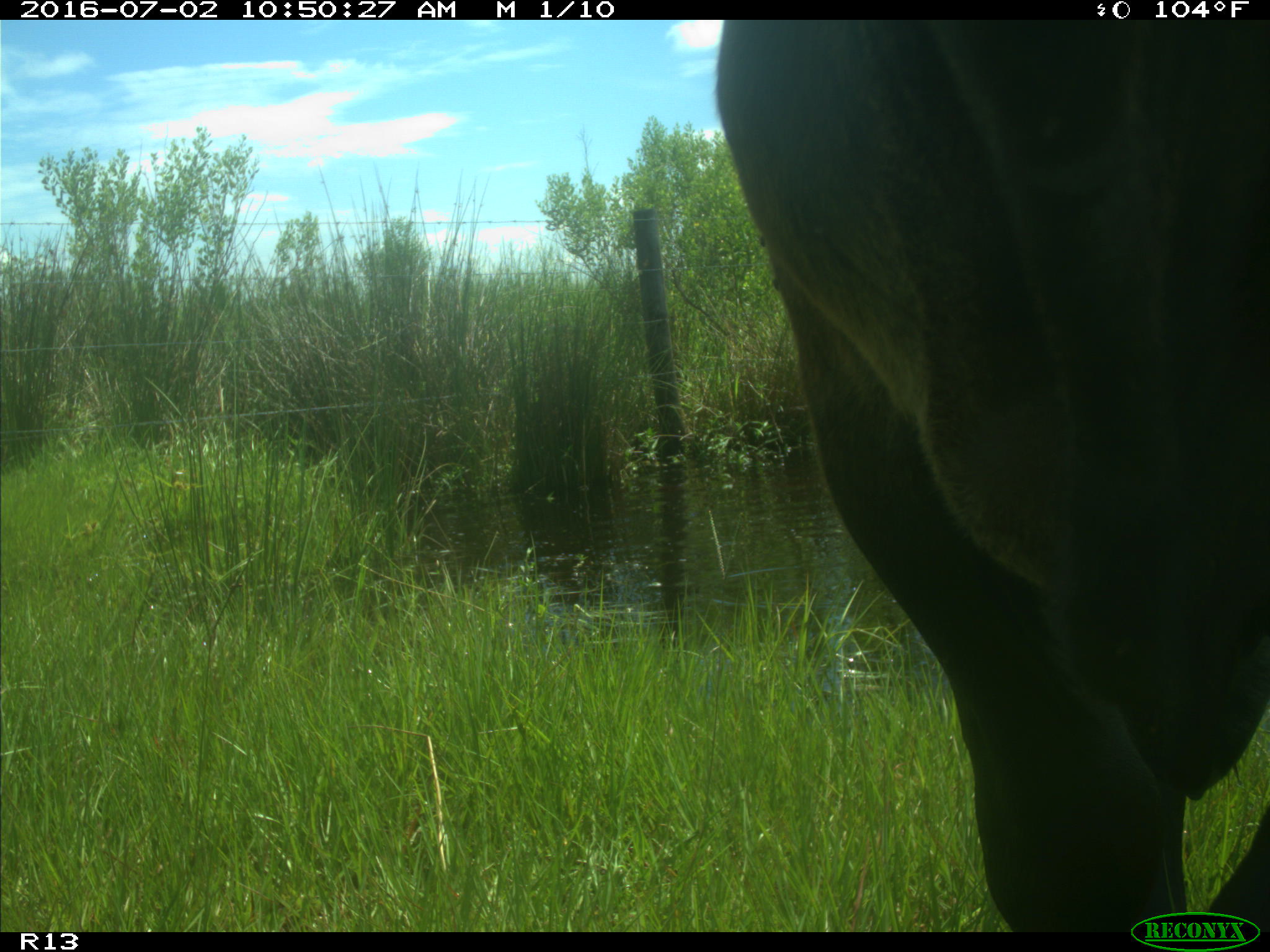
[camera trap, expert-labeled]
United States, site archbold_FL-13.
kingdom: Animalia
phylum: Chordata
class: Mammalia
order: Artiodactyla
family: Bovidae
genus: Bos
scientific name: Bos taurus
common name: domestic cow